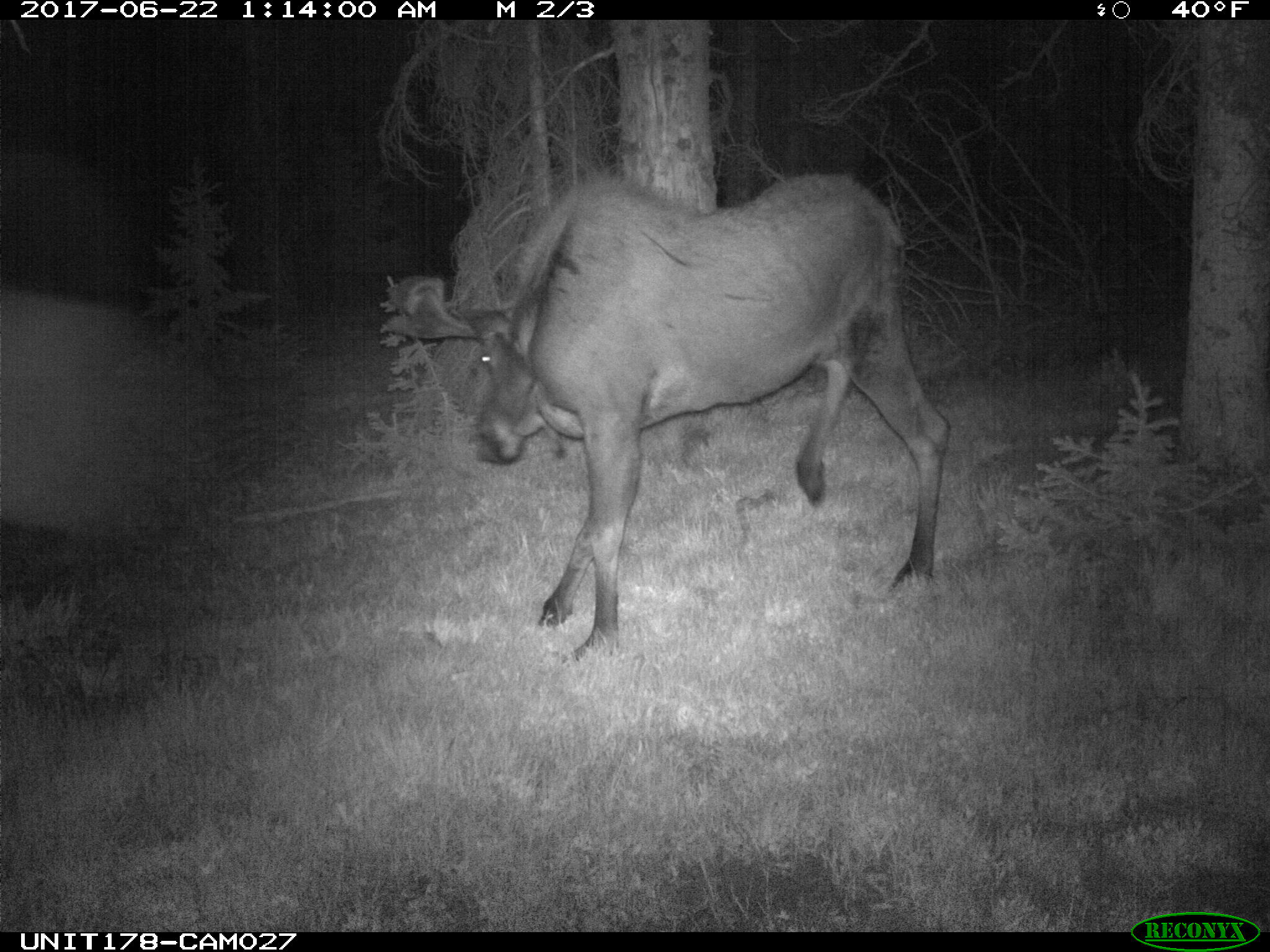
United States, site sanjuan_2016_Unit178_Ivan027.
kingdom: Animalia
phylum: Chordata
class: Mammalia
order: Artiodactyla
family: Cervidae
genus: Alces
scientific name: Alces alces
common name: moose